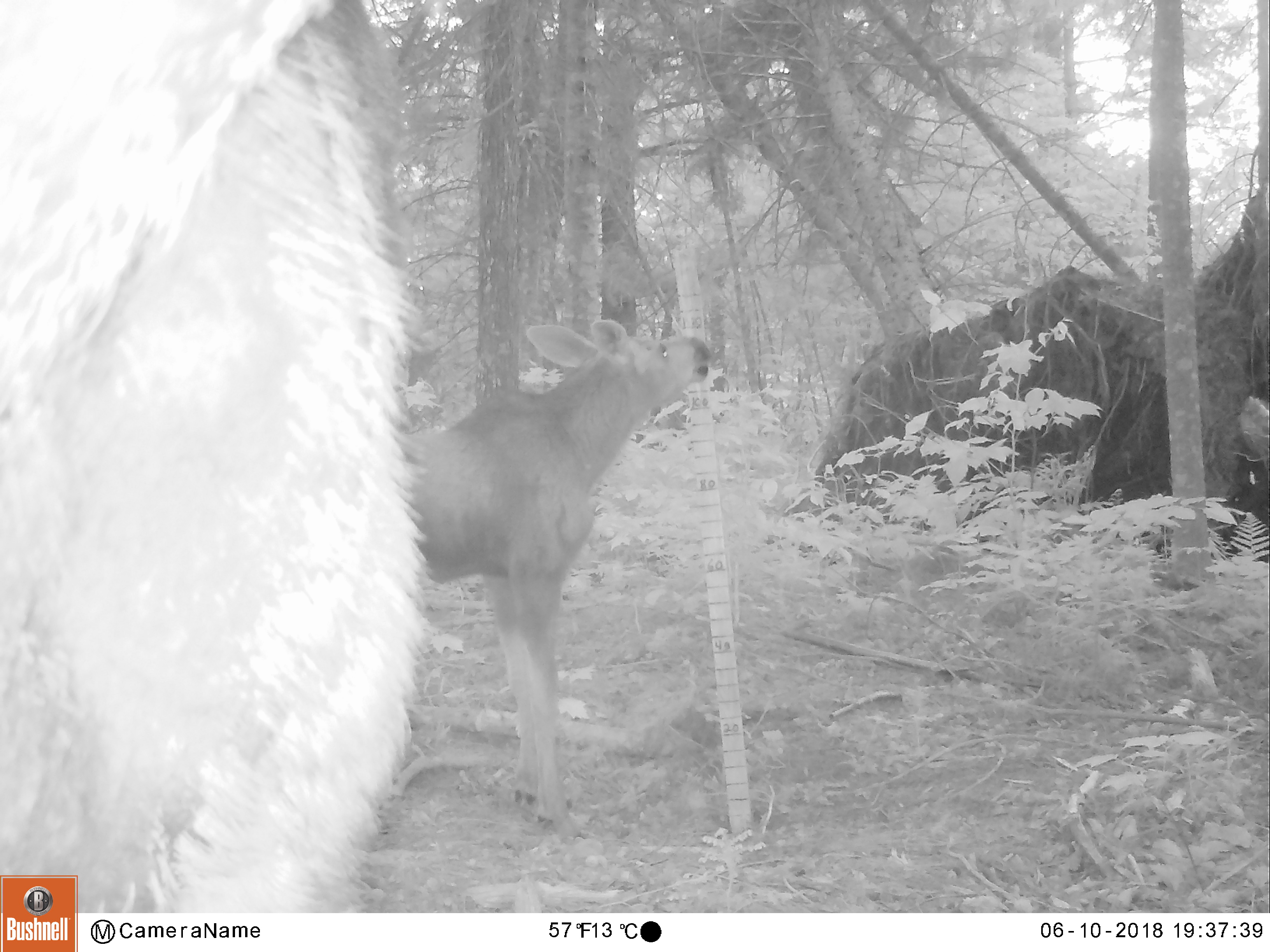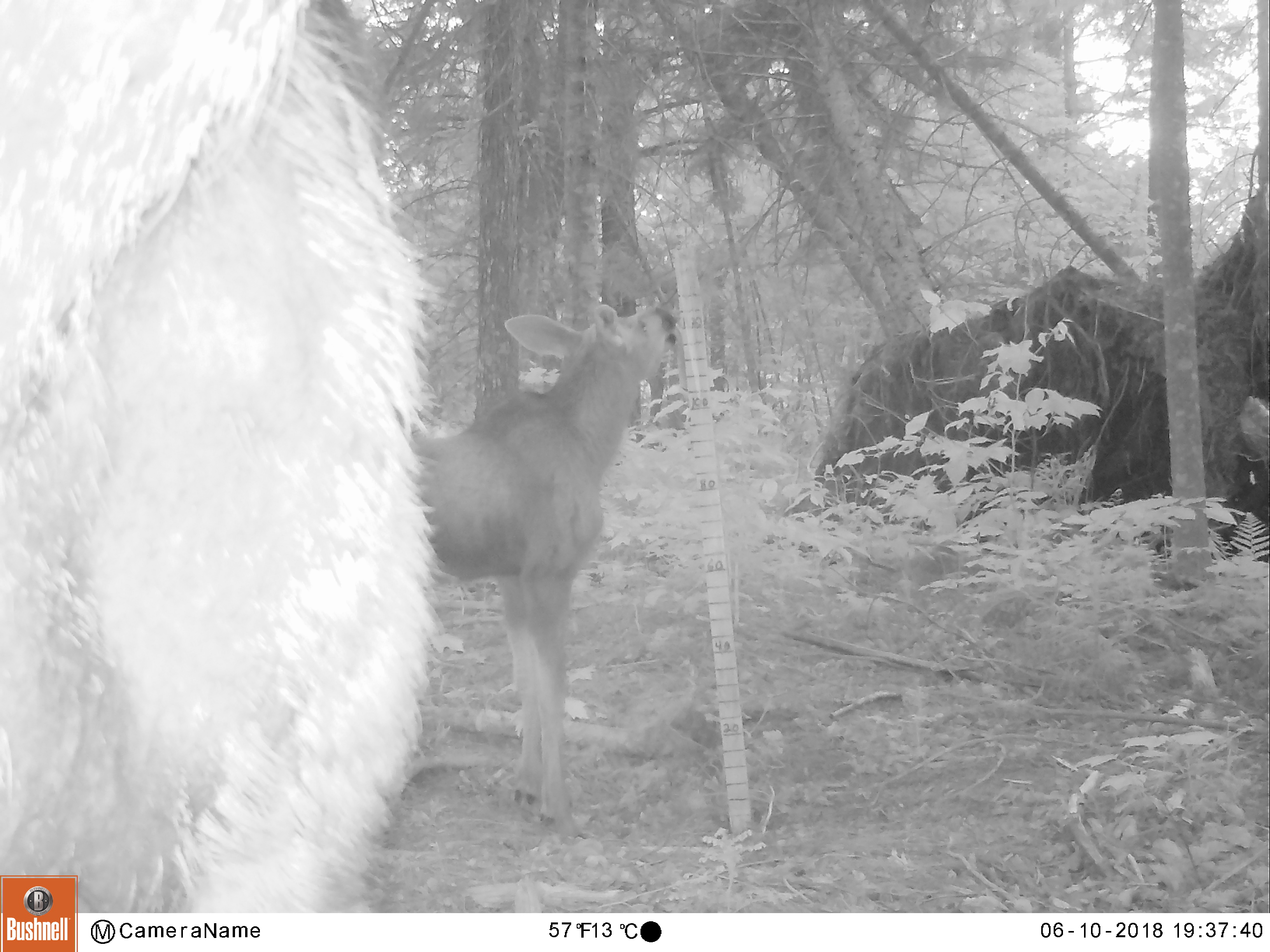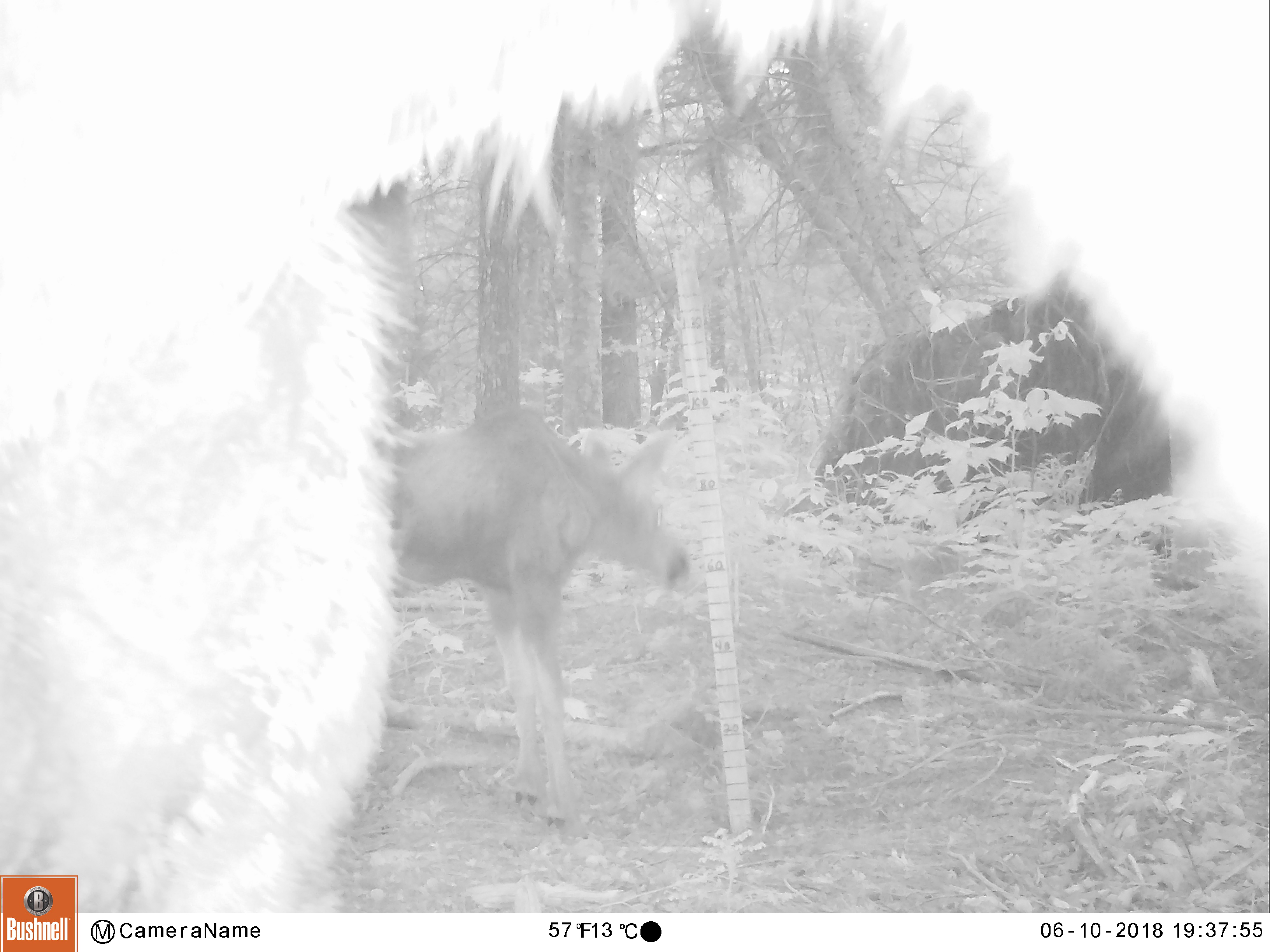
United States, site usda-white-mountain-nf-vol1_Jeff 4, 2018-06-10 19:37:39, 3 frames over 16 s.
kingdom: Animalia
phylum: Chordata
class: Mammalia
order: Artiodactyla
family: Cervidae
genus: Alces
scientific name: Alces alces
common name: moose